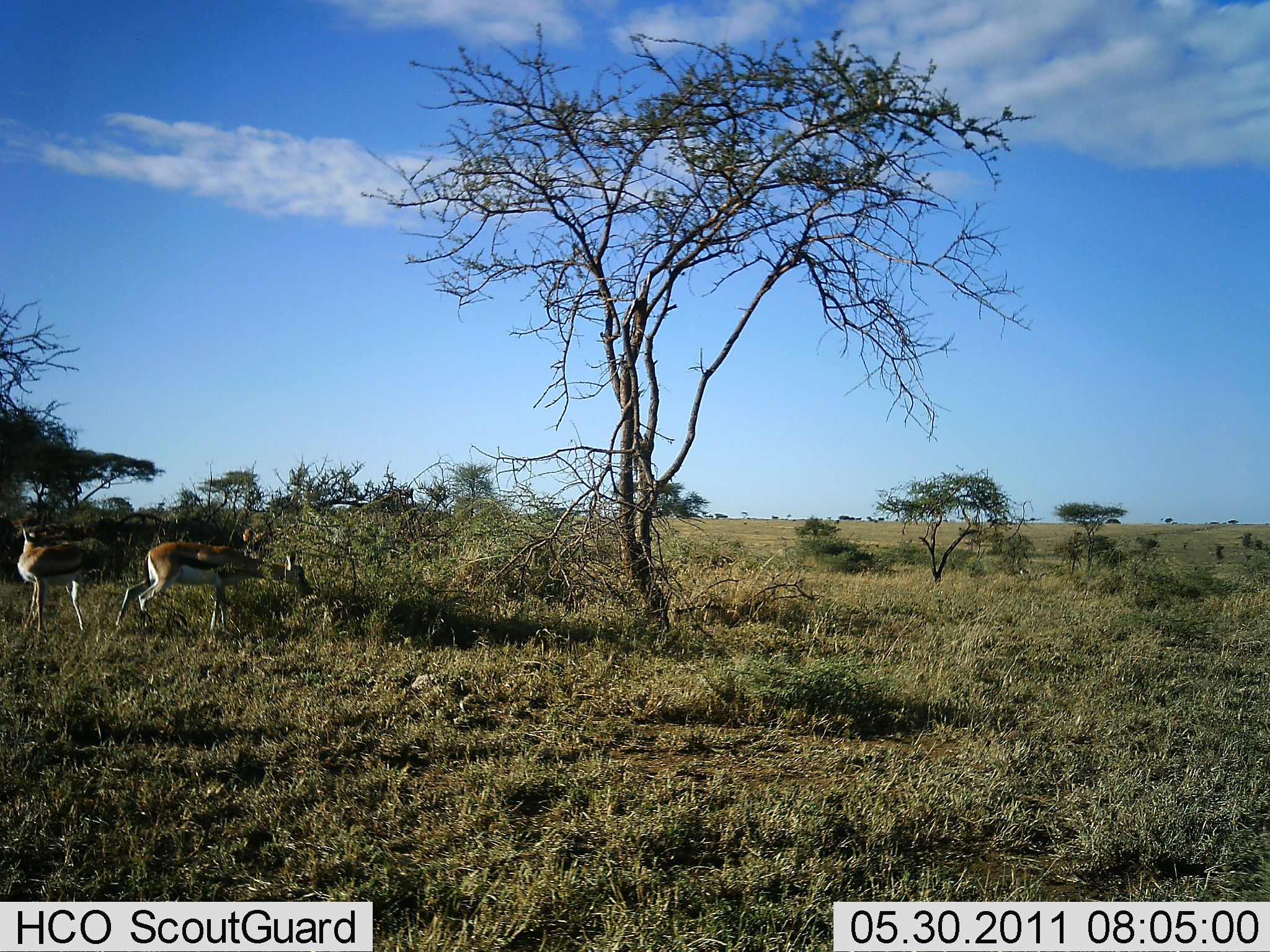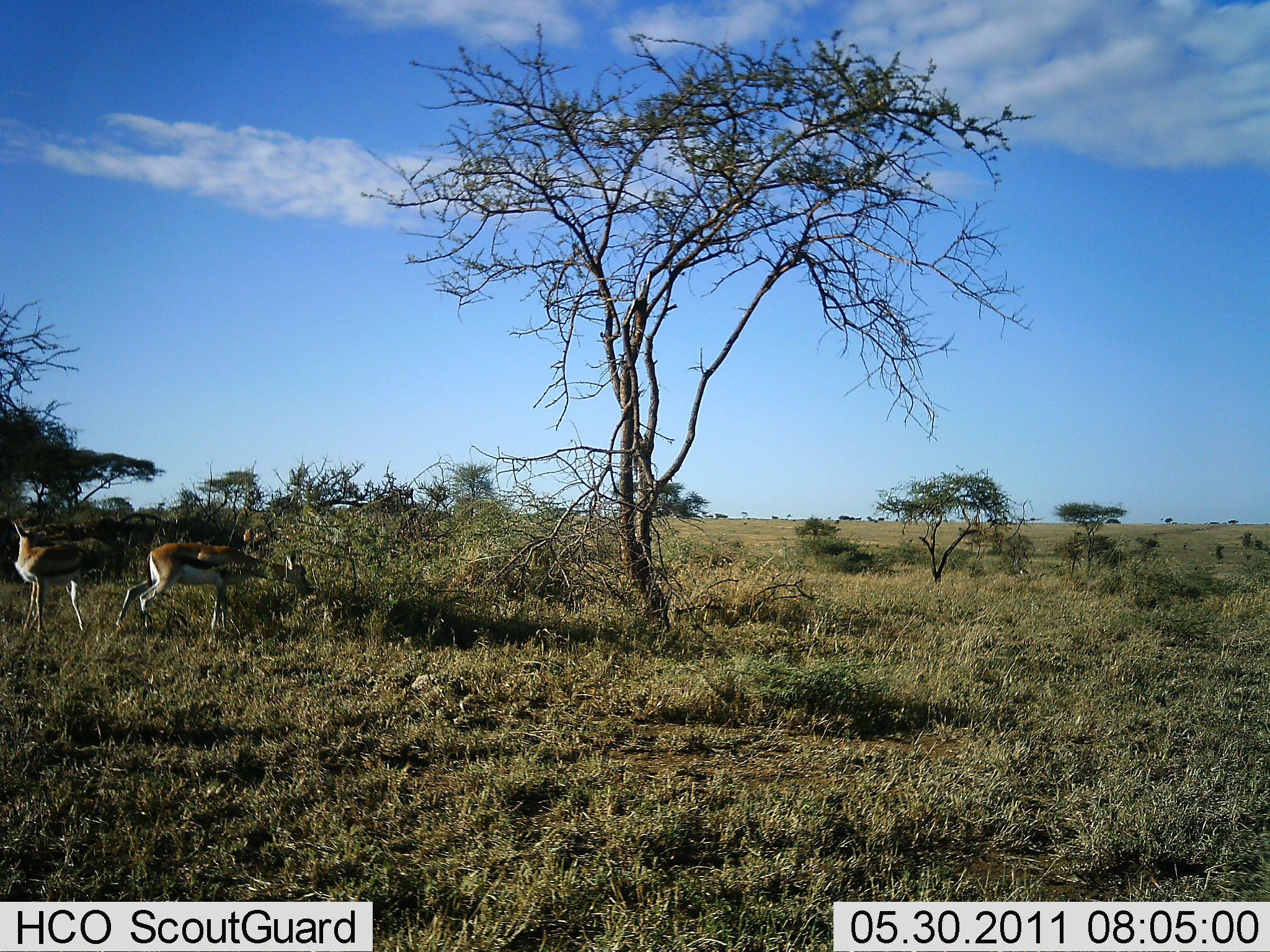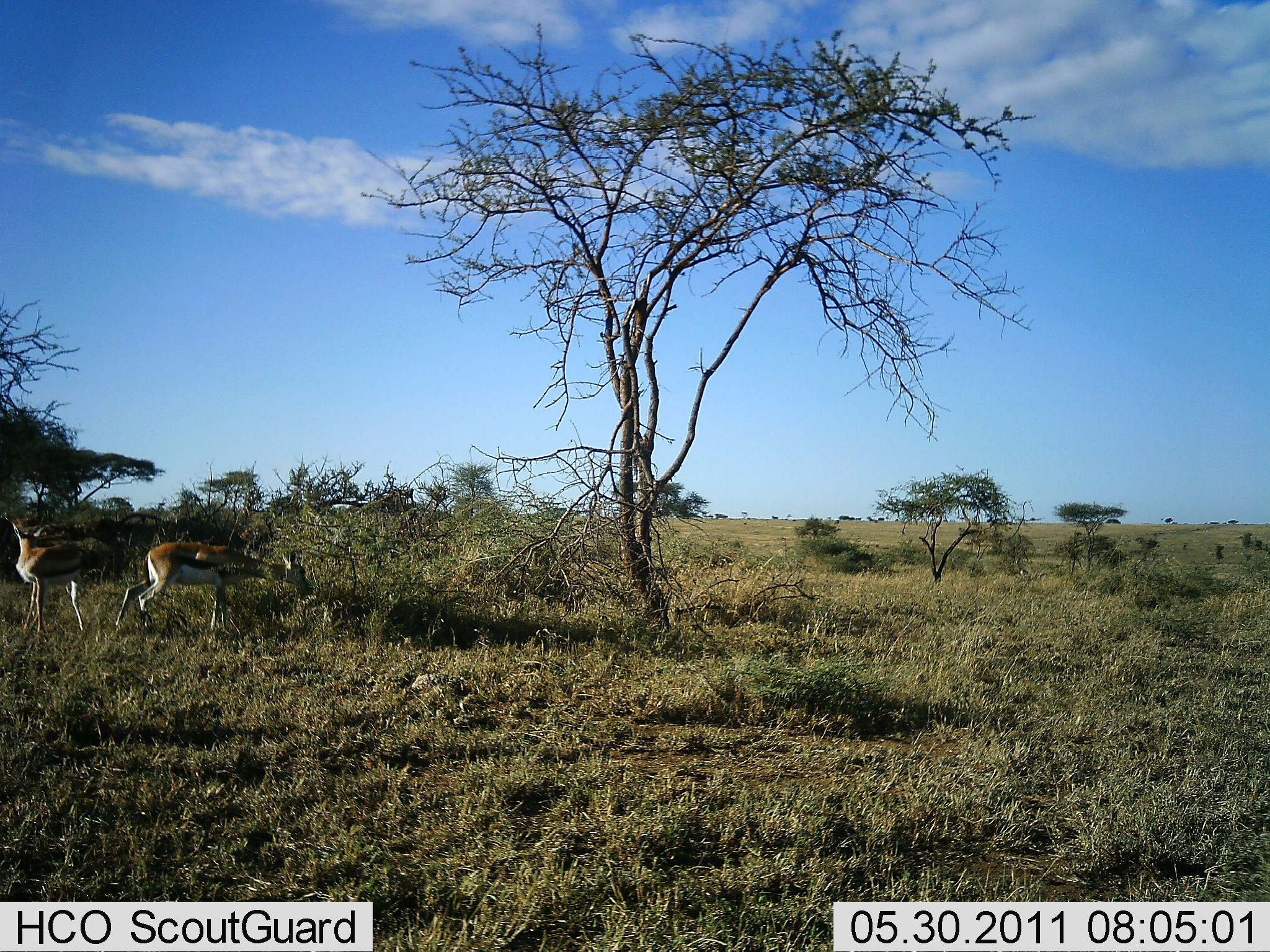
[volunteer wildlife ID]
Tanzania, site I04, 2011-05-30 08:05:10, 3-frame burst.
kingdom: Animalia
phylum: Chordata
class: Mammalia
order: Artiodactyla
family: Bovidae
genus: Eudorcas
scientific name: Eudorcas thomsonii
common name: thomson's gazelle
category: gazellethomsons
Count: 2.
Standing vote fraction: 69%.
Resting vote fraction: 0%.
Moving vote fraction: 0%.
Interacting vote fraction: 0%.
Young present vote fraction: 0%.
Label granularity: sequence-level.